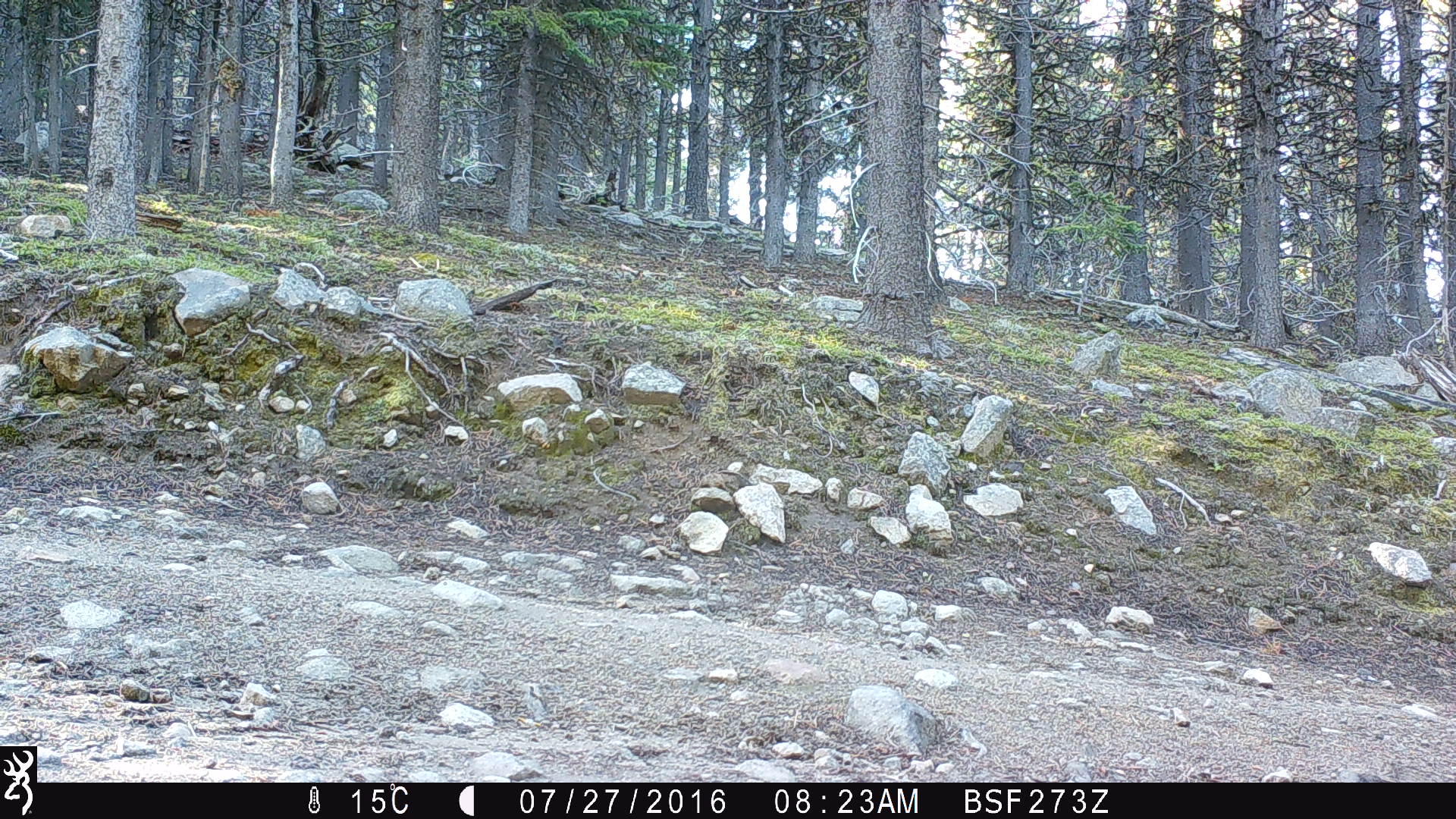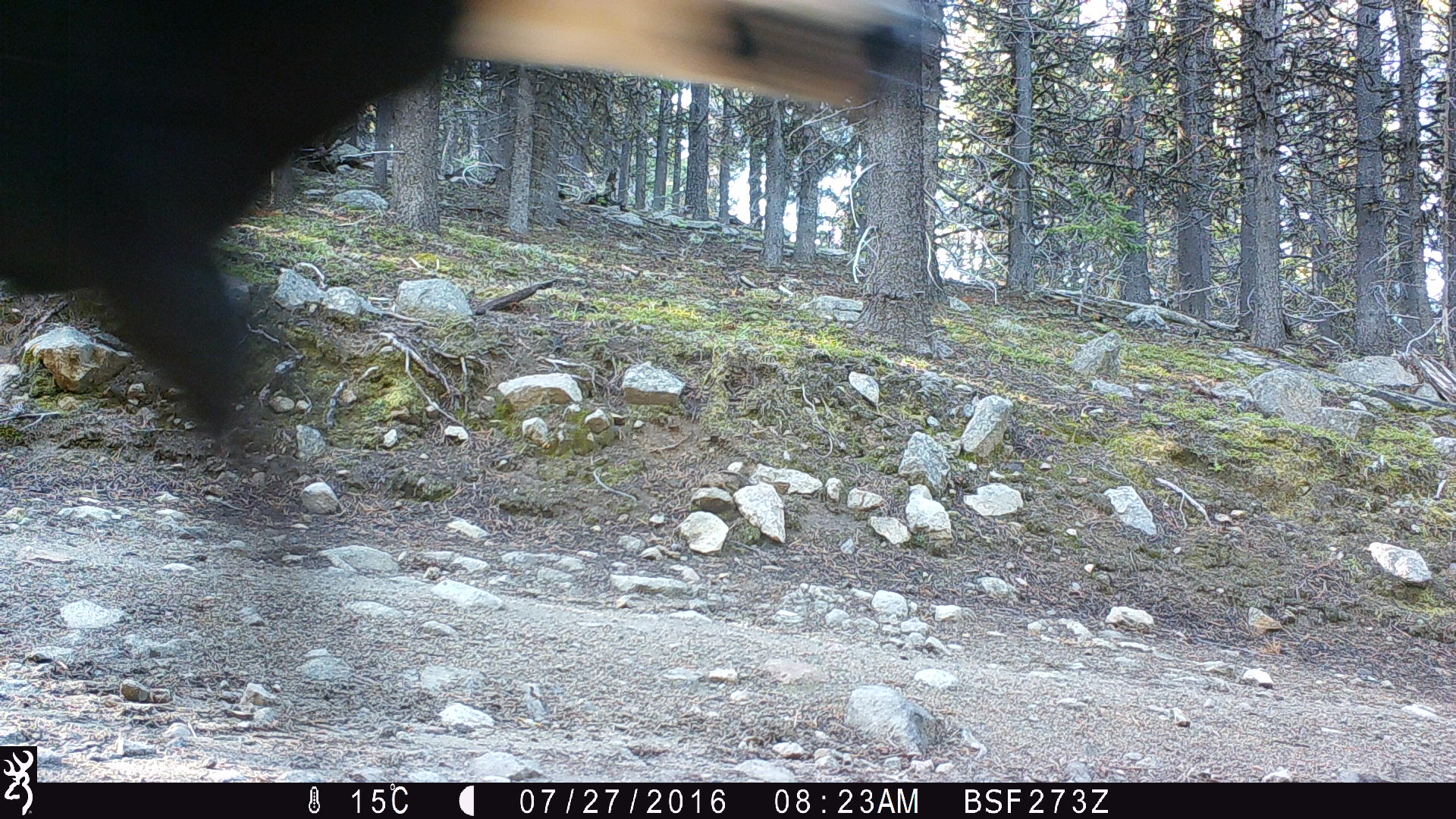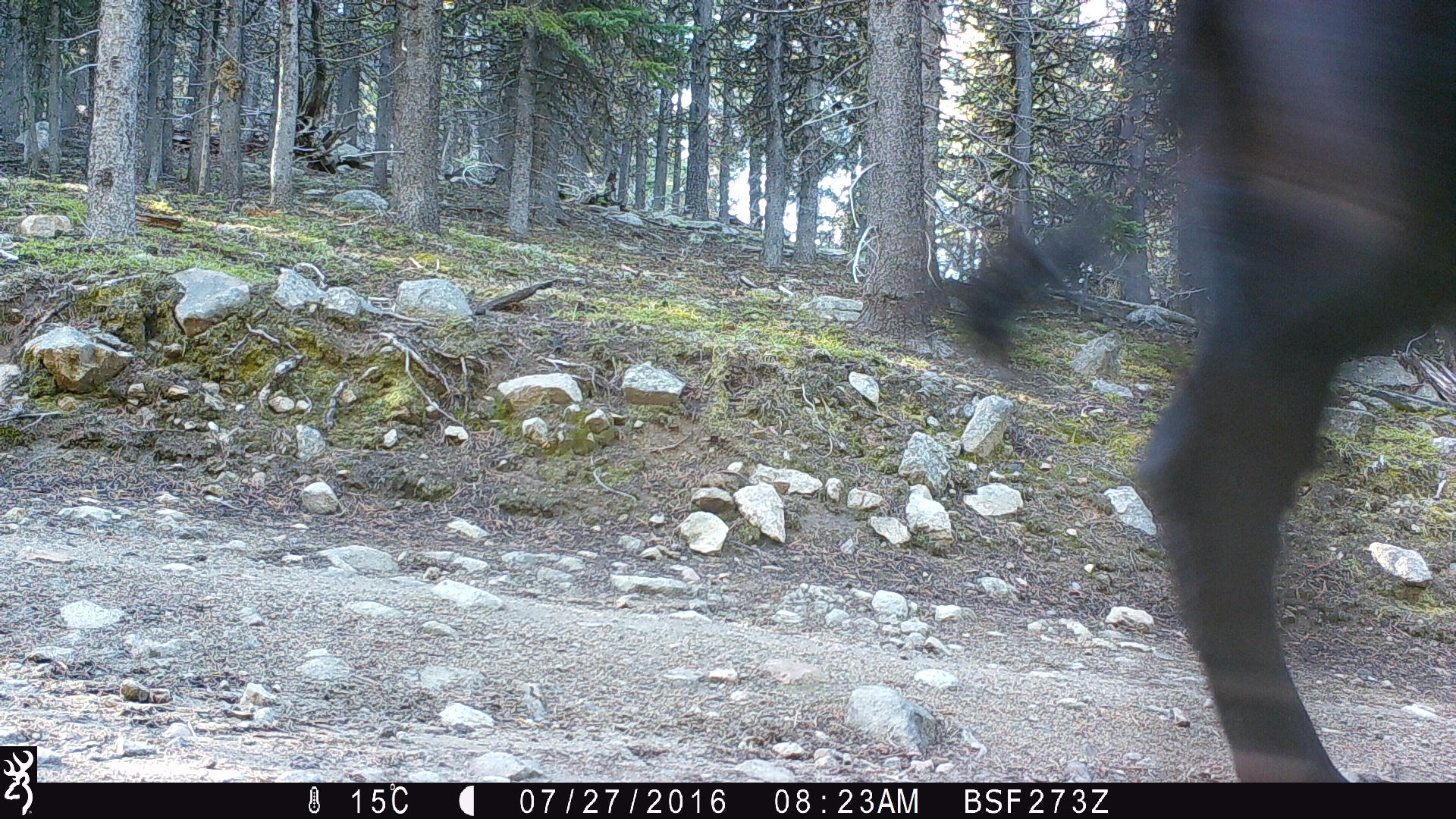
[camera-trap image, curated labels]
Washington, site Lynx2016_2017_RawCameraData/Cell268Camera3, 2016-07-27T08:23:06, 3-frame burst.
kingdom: Animalia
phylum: Chordata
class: Mammalia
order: Artiodactyla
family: Bovidae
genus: Bos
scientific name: Bos taurus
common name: domestic cattle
Domestic cattle (Bos taurus). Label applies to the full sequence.